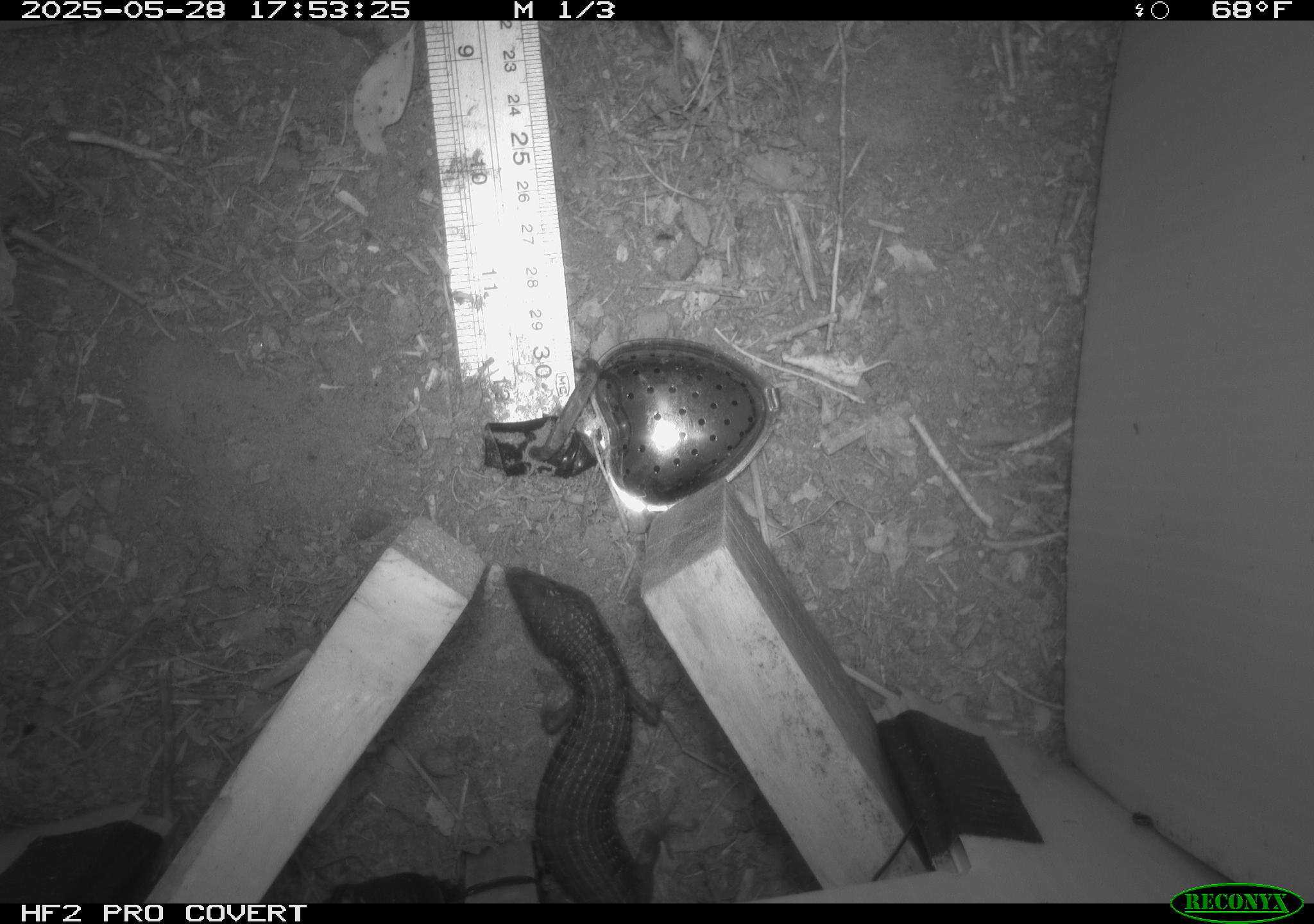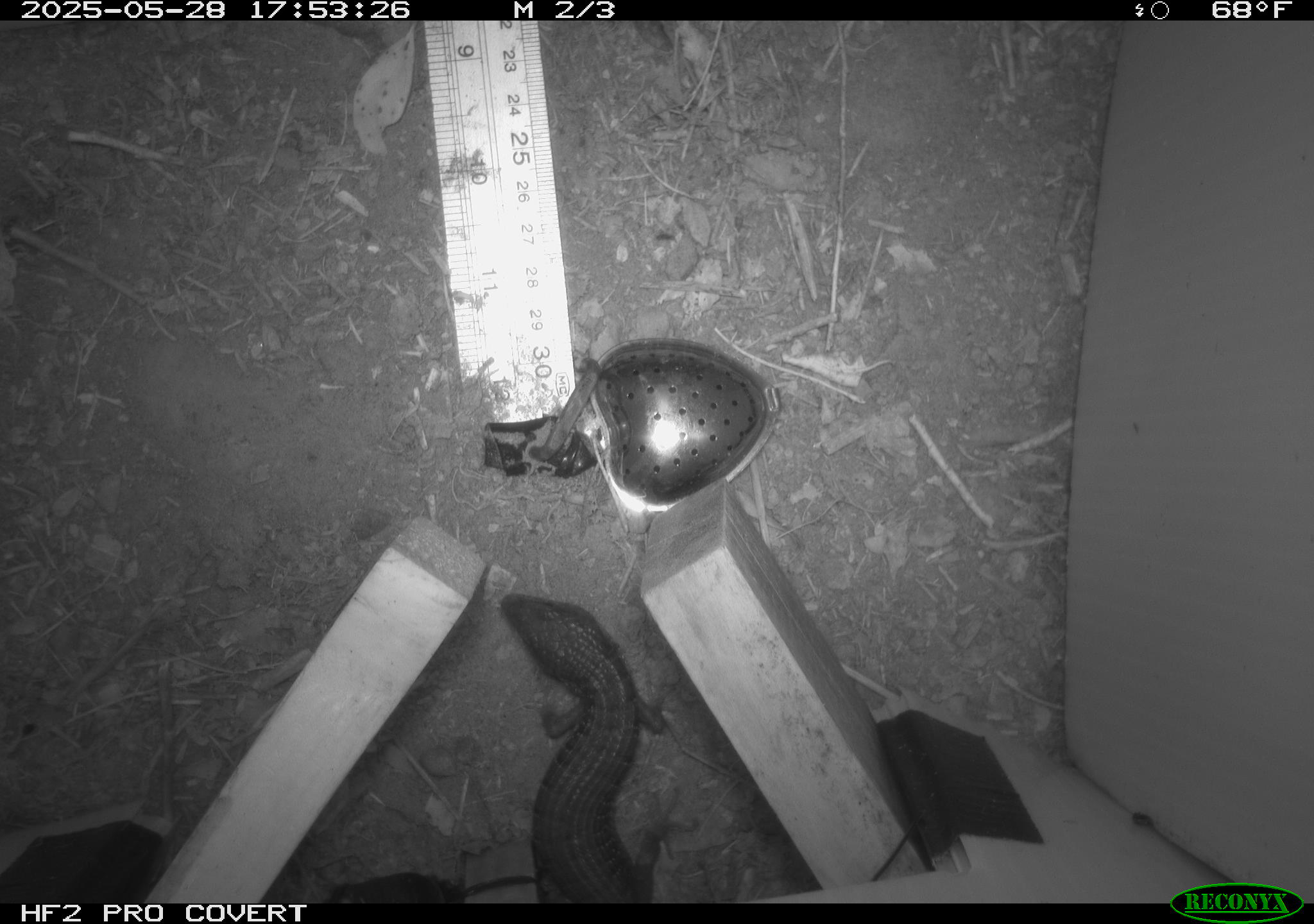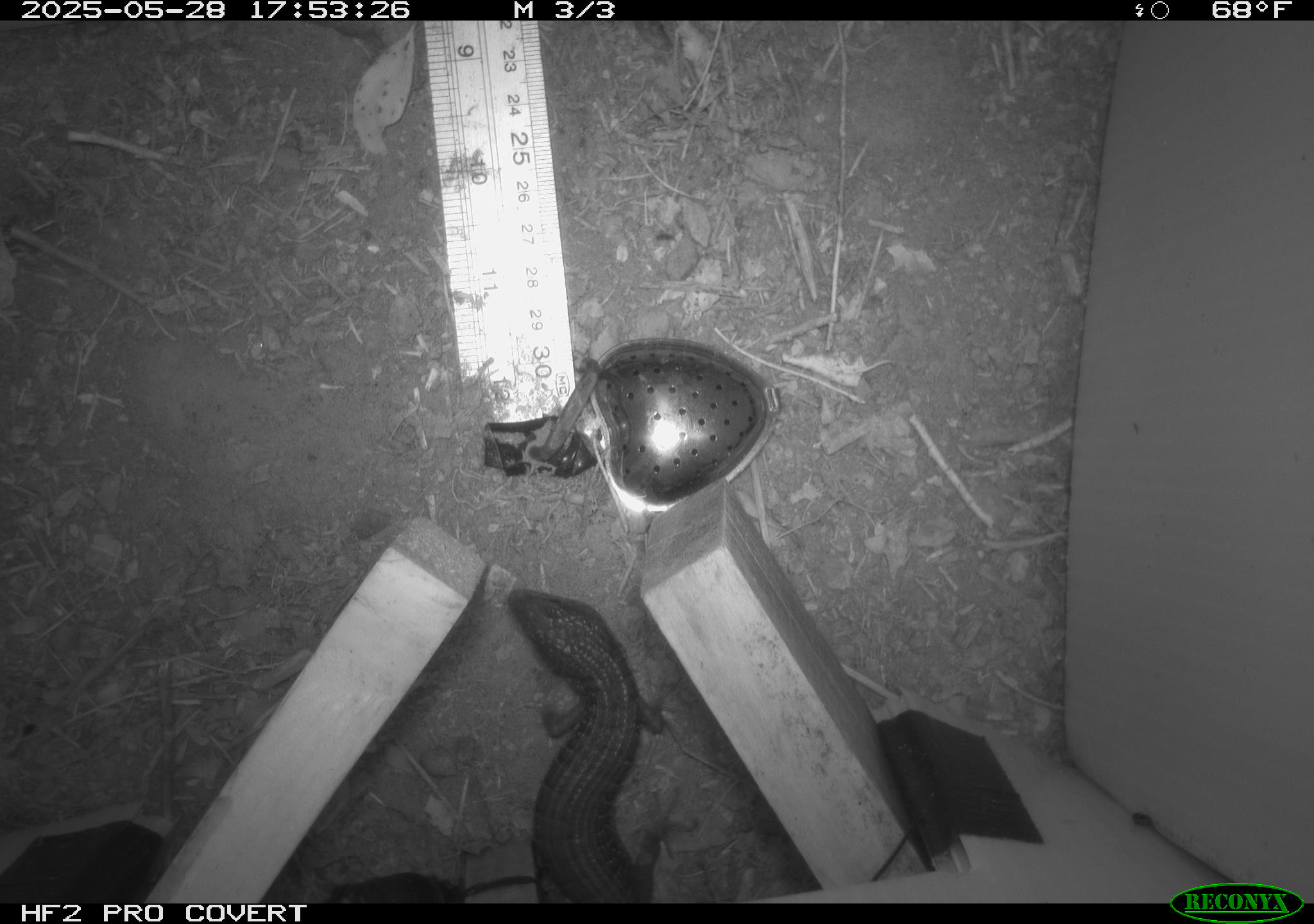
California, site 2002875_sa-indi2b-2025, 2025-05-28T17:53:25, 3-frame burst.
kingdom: Animalia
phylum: Chordata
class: Reptilia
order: Squamata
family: Anguidae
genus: Elgaria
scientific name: Elgaria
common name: alligator lizards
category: elgaria species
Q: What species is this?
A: Elgaria species (alligator lizards) (Elgaria).